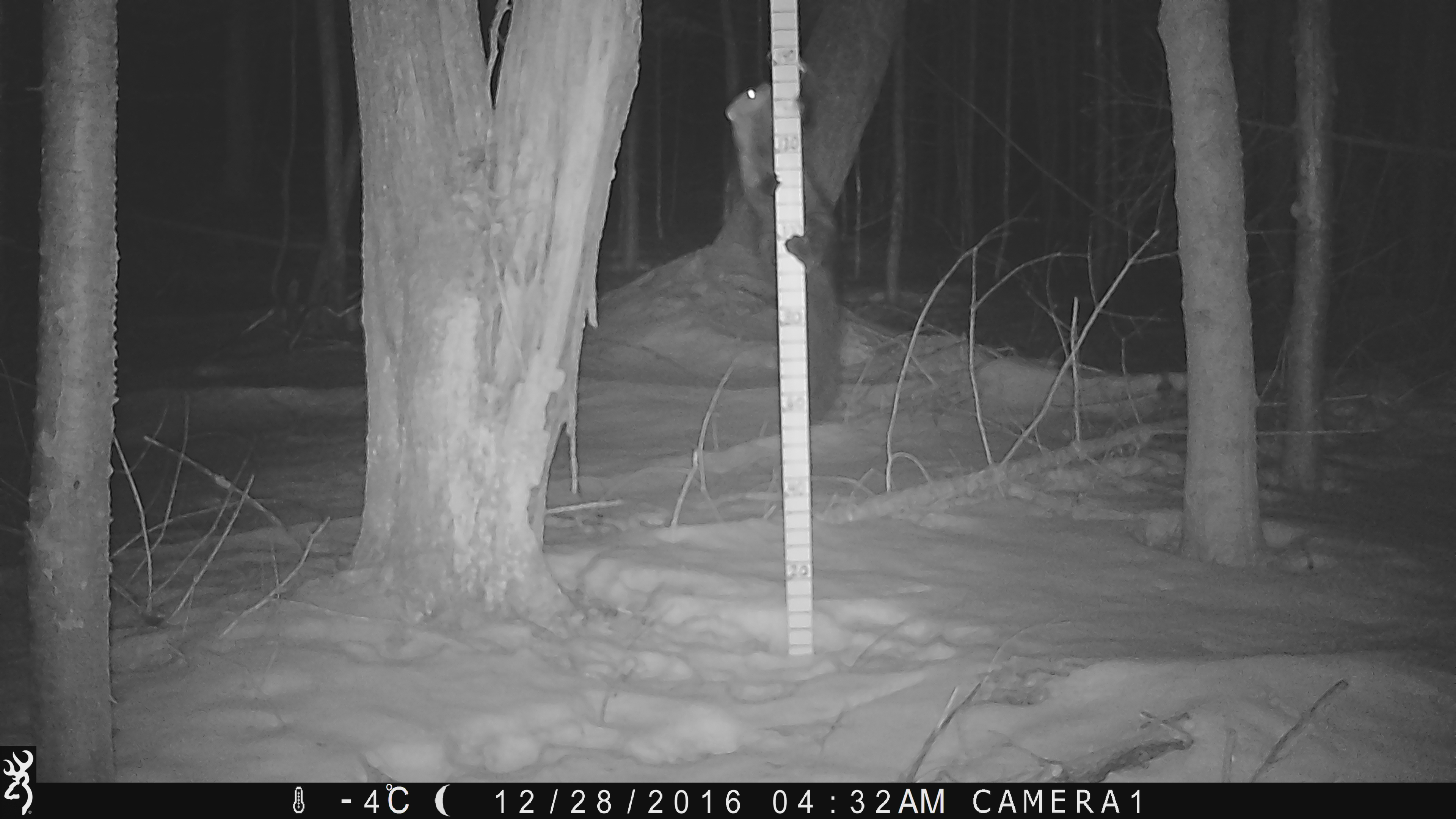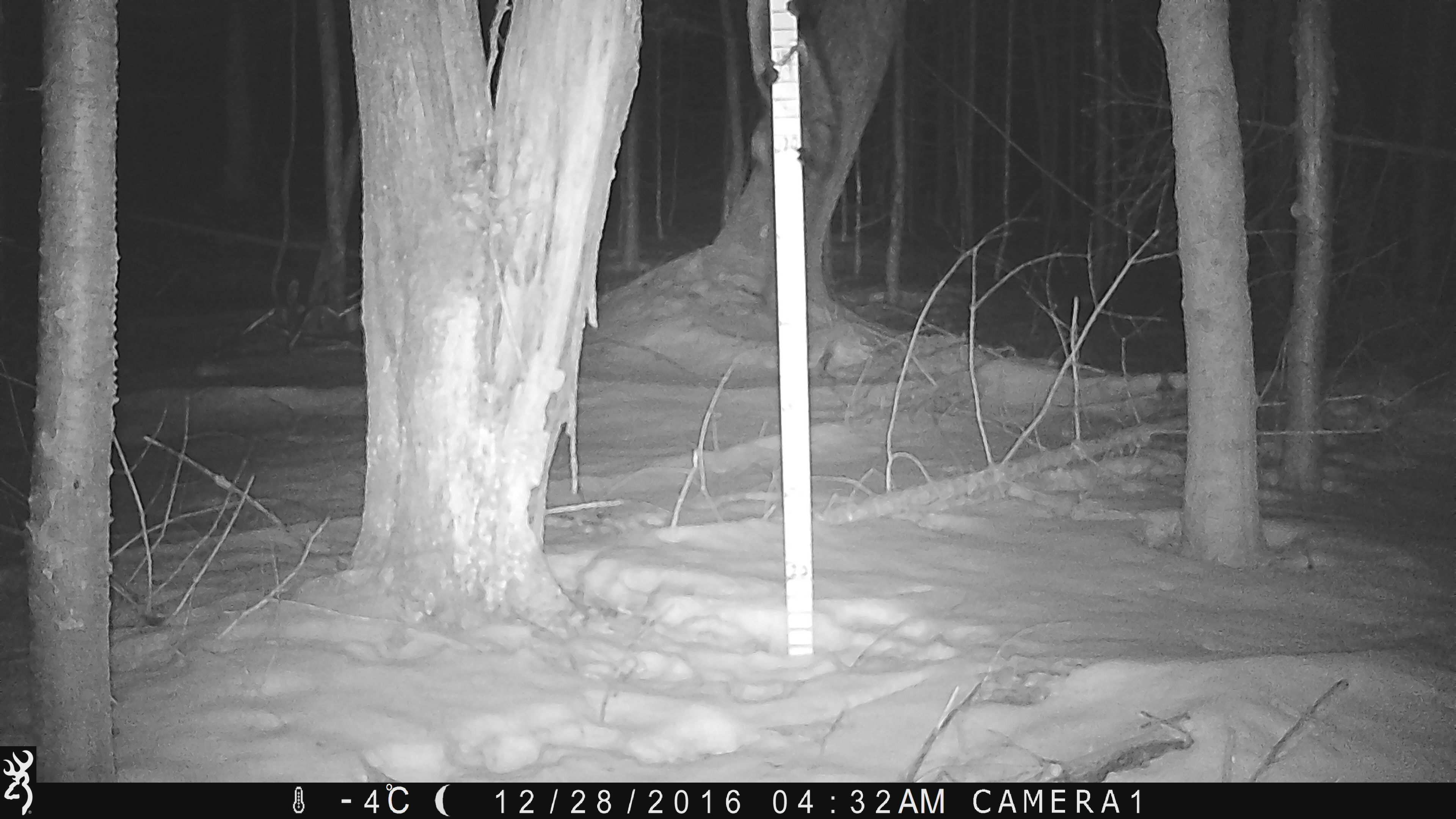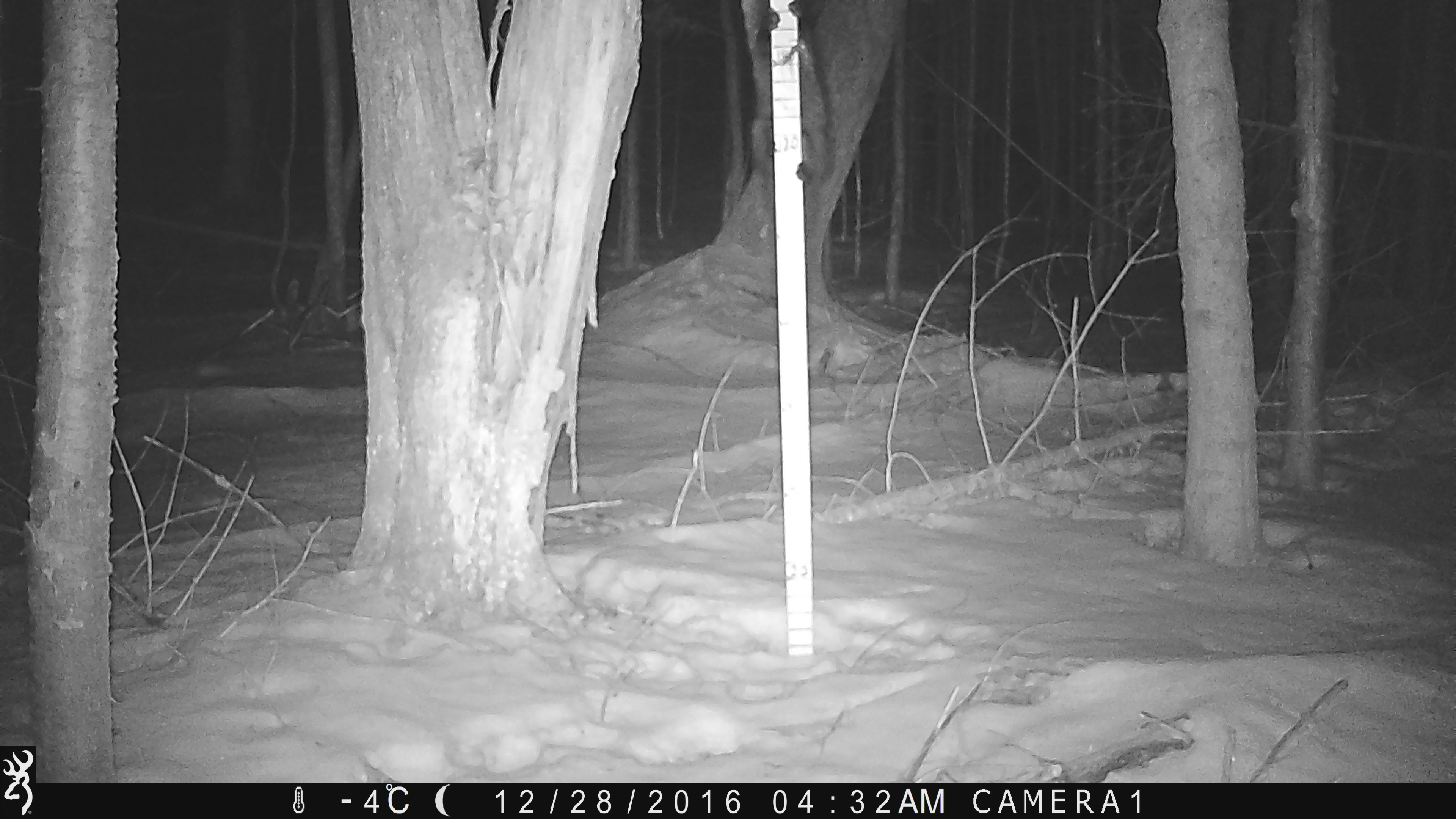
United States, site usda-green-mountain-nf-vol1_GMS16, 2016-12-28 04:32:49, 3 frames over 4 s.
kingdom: Animalia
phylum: Chordata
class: Mammalia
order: Carnivora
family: Mustelidae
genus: Pekania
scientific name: Pekania pennanti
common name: fisher